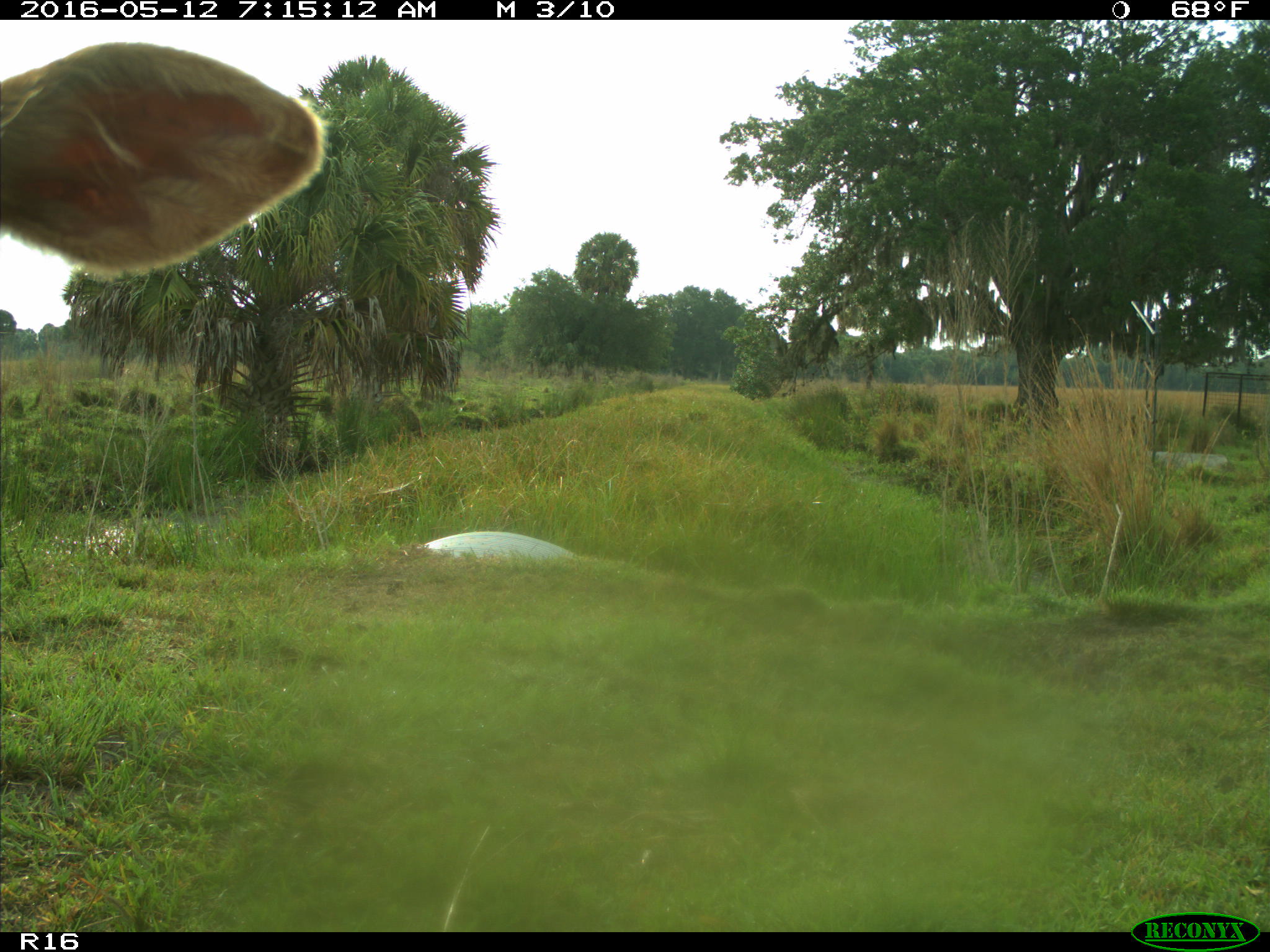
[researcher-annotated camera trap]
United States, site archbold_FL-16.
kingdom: Animalia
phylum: Chordata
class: Mammalia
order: Artiodactyla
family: Bovidae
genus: Bos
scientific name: Bos taurus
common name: domestic cow